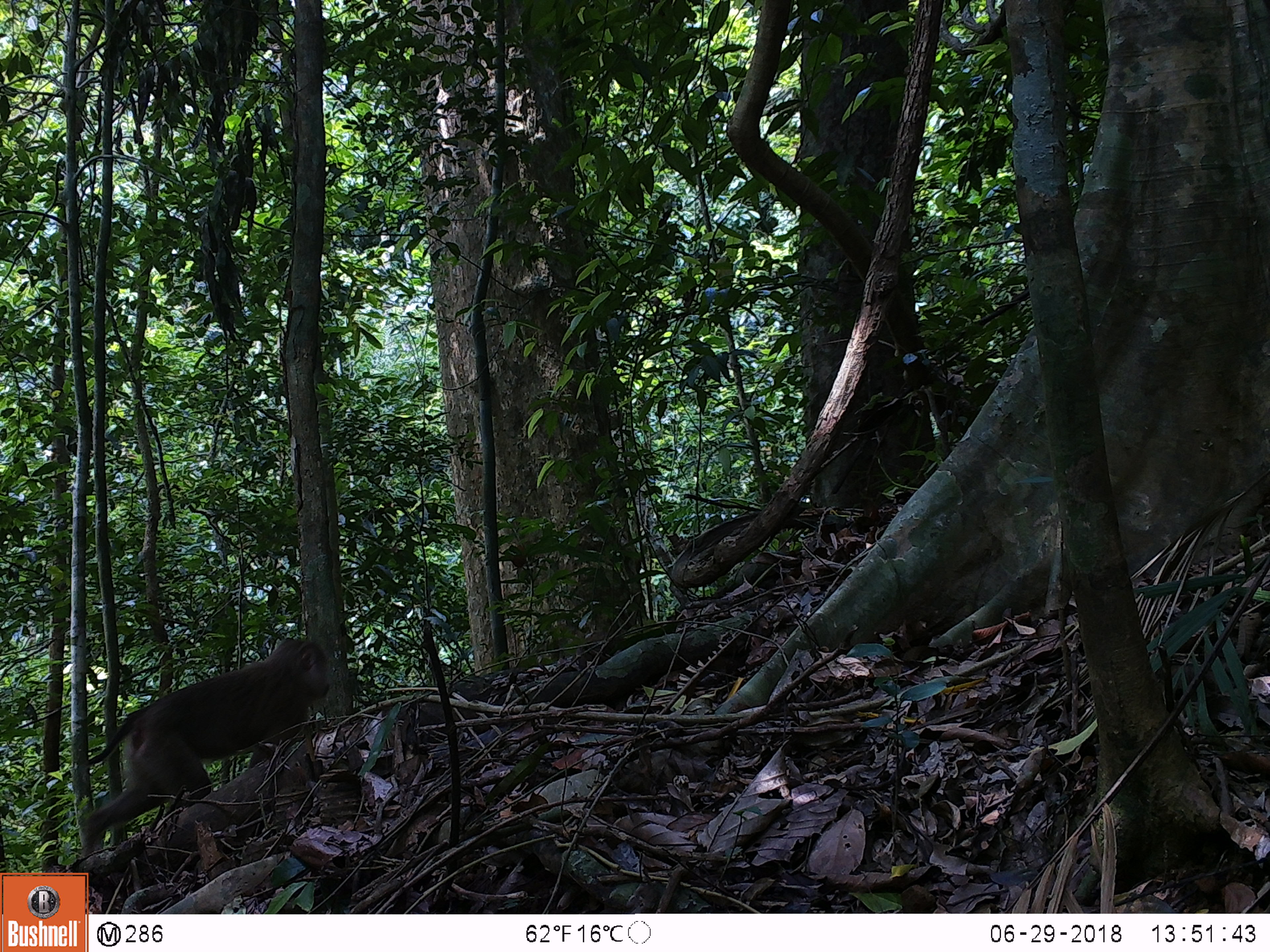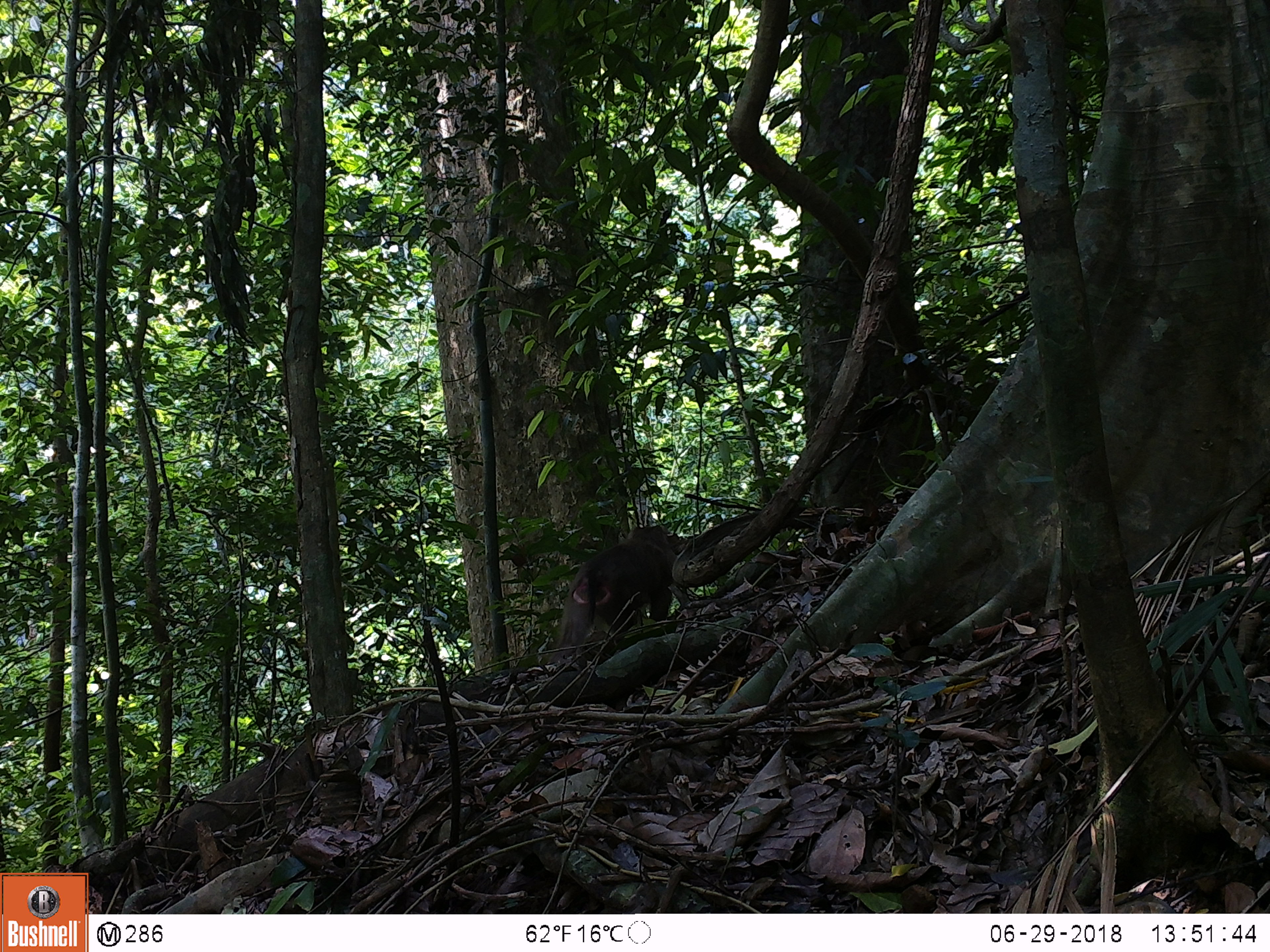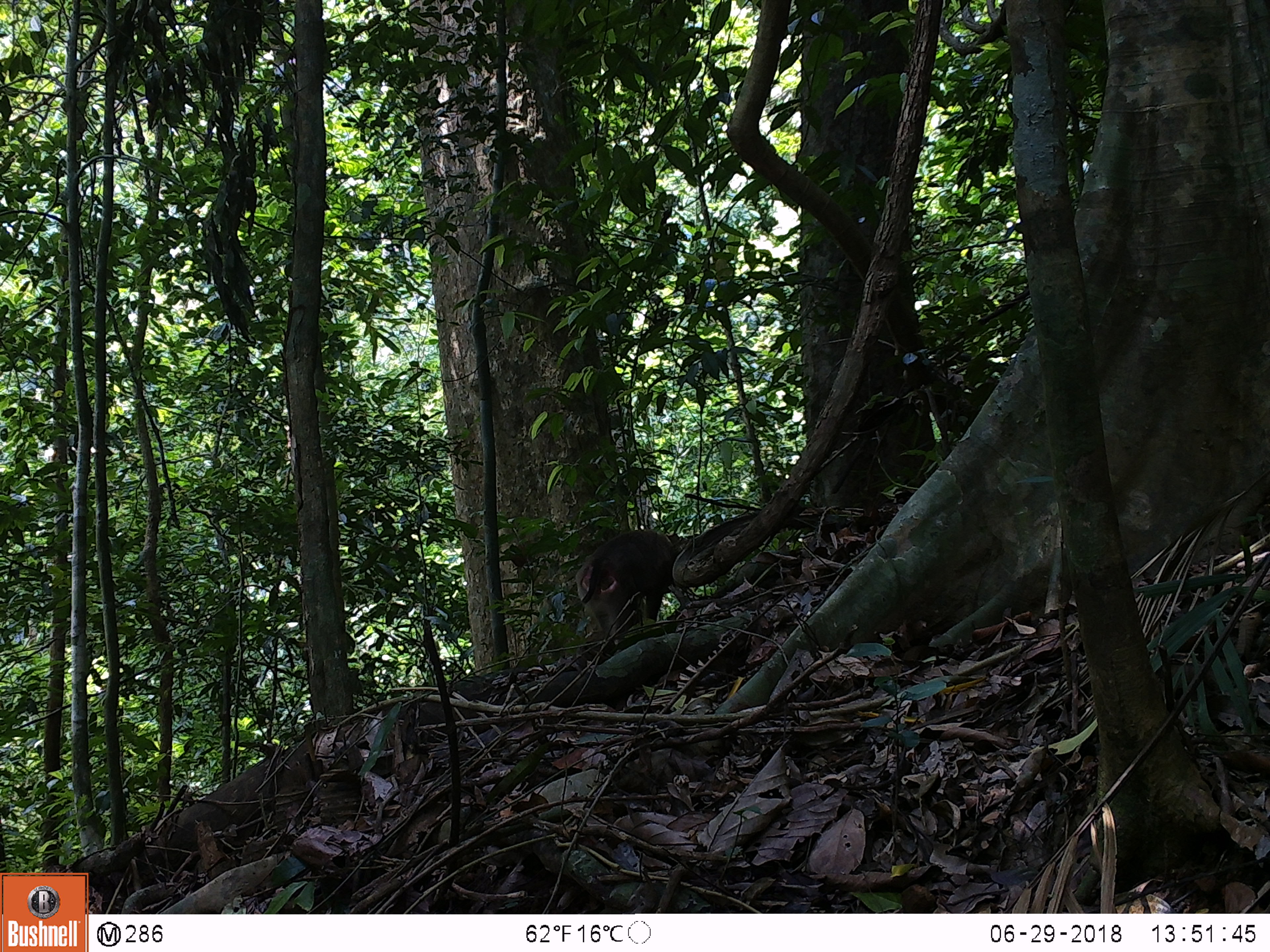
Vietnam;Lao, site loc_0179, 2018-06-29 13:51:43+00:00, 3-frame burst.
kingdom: Animalia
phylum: Chordata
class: Mammalia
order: Primates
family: Cercopithecidae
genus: Macaca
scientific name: Macaca nemestrina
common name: pig-tailed macaque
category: pig tailed macaque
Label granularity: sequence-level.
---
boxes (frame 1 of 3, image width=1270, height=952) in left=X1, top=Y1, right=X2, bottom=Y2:
pig tailed macaque: left=25, top=637, right=331, bottom=857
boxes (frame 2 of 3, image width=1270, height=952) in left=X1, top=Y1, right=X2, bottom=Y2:
pig tailed macaque: left=547, top=524, right=677, bottom=664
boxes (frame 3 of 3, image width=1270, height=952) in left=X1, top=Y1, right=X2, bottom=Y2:
pig tailed macaque: left=575, top=531, right=677, bottom=643